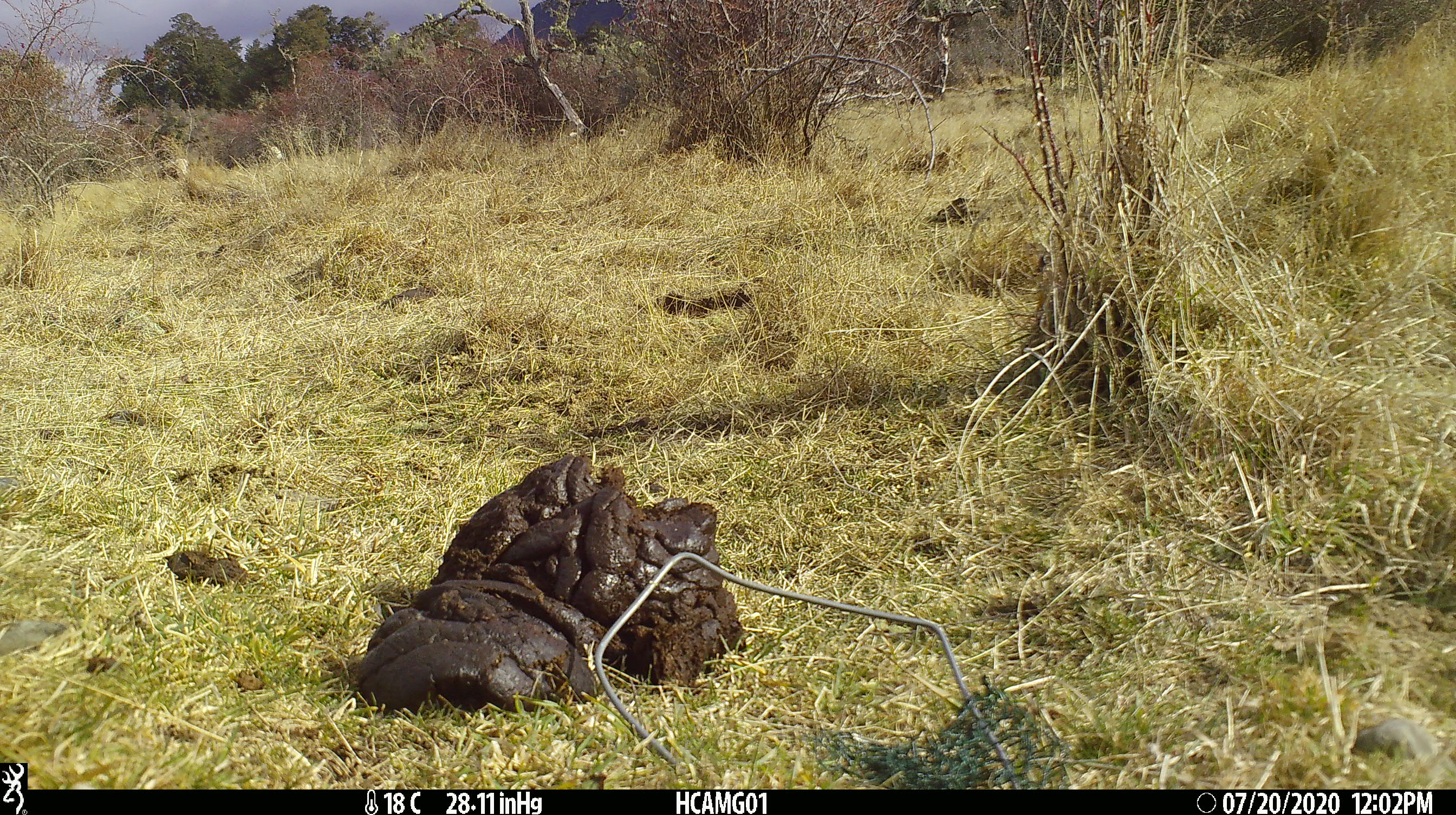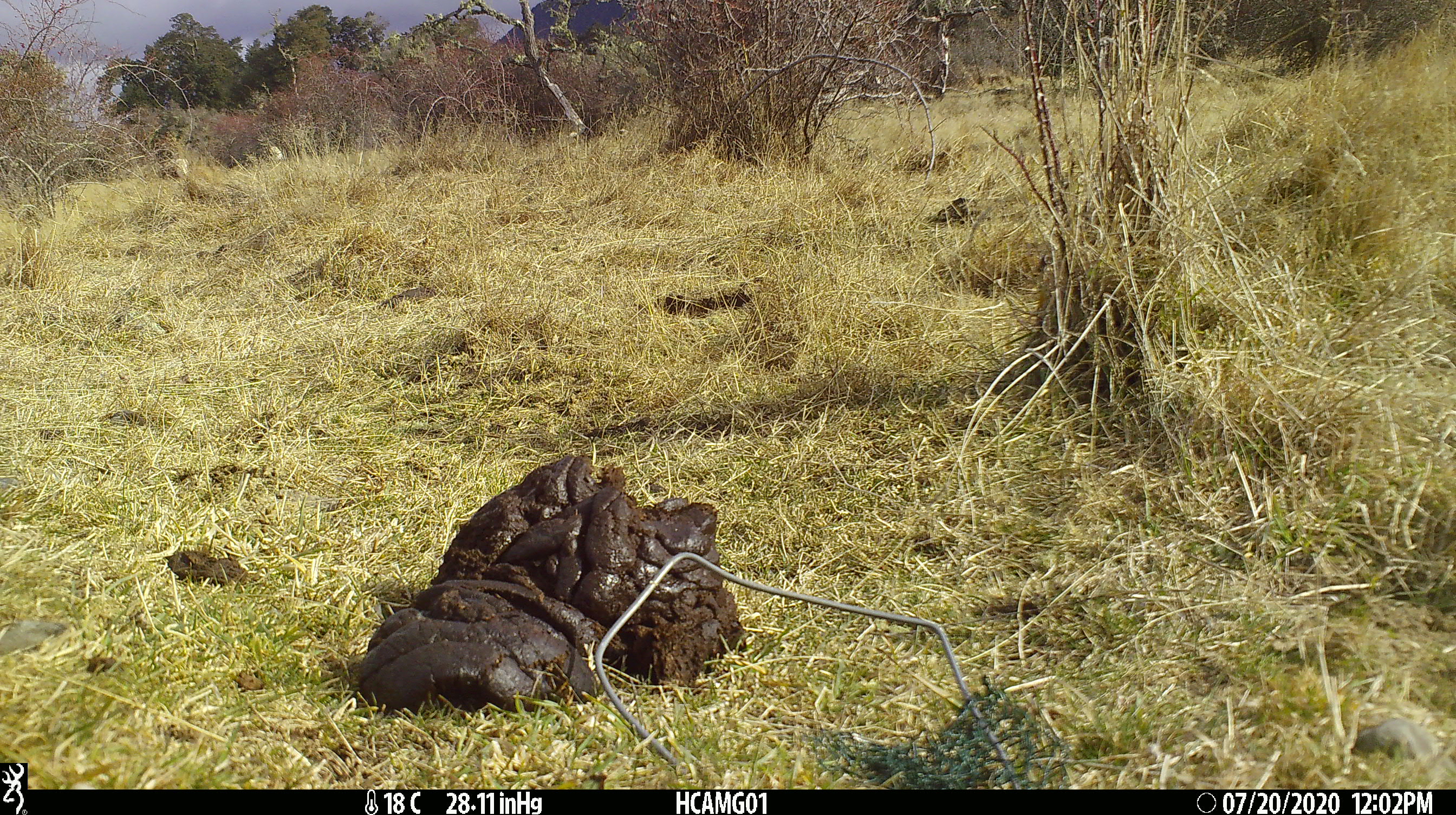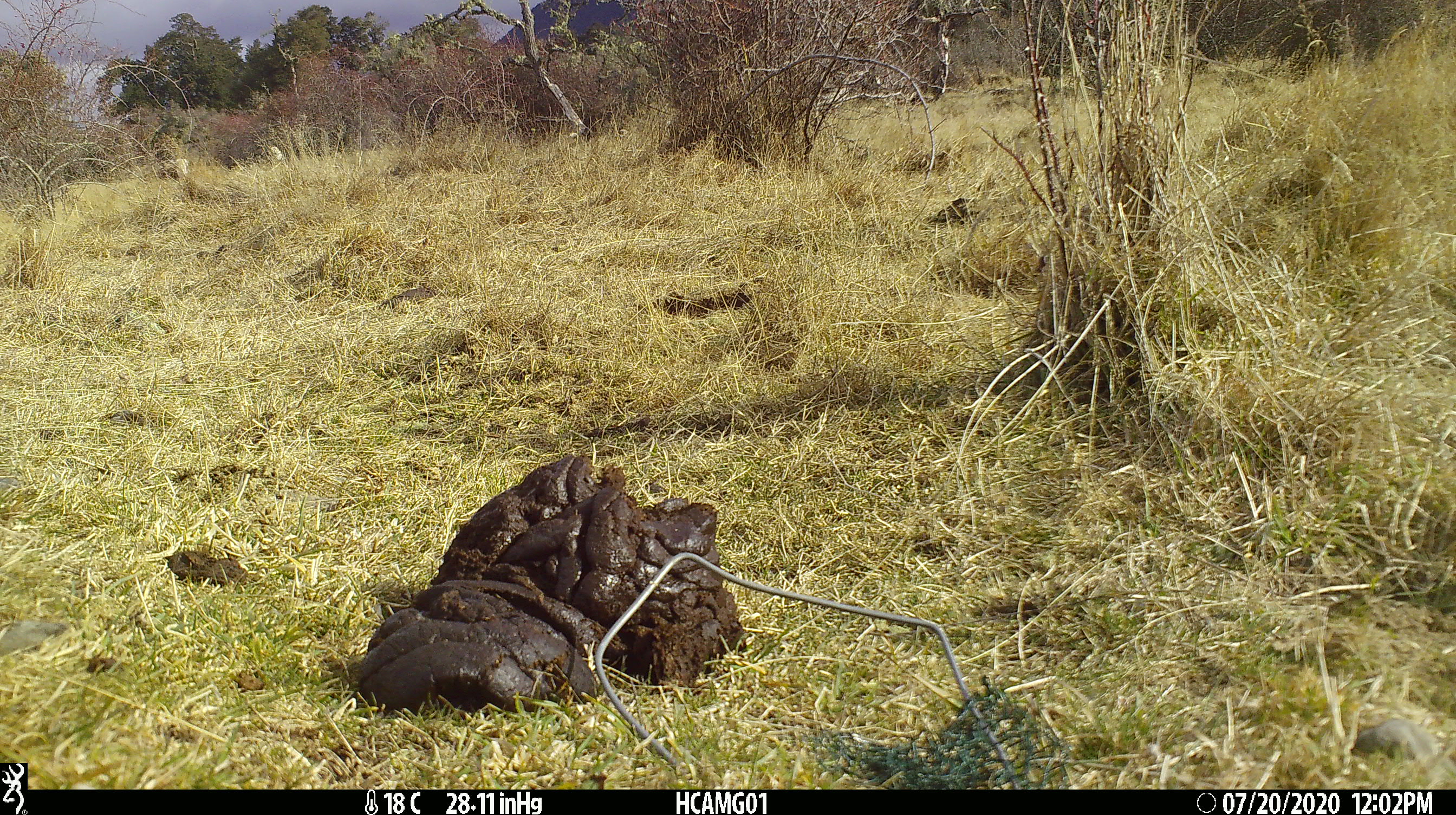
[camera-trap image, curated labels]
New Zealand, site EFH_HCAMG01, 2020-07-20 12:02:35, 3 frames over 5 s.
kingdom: Animalia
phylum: Chordata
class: Mammalia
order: Artiodactyla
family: Bovidae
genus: Bos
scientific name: Bos taurus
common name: domestic cow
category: cow